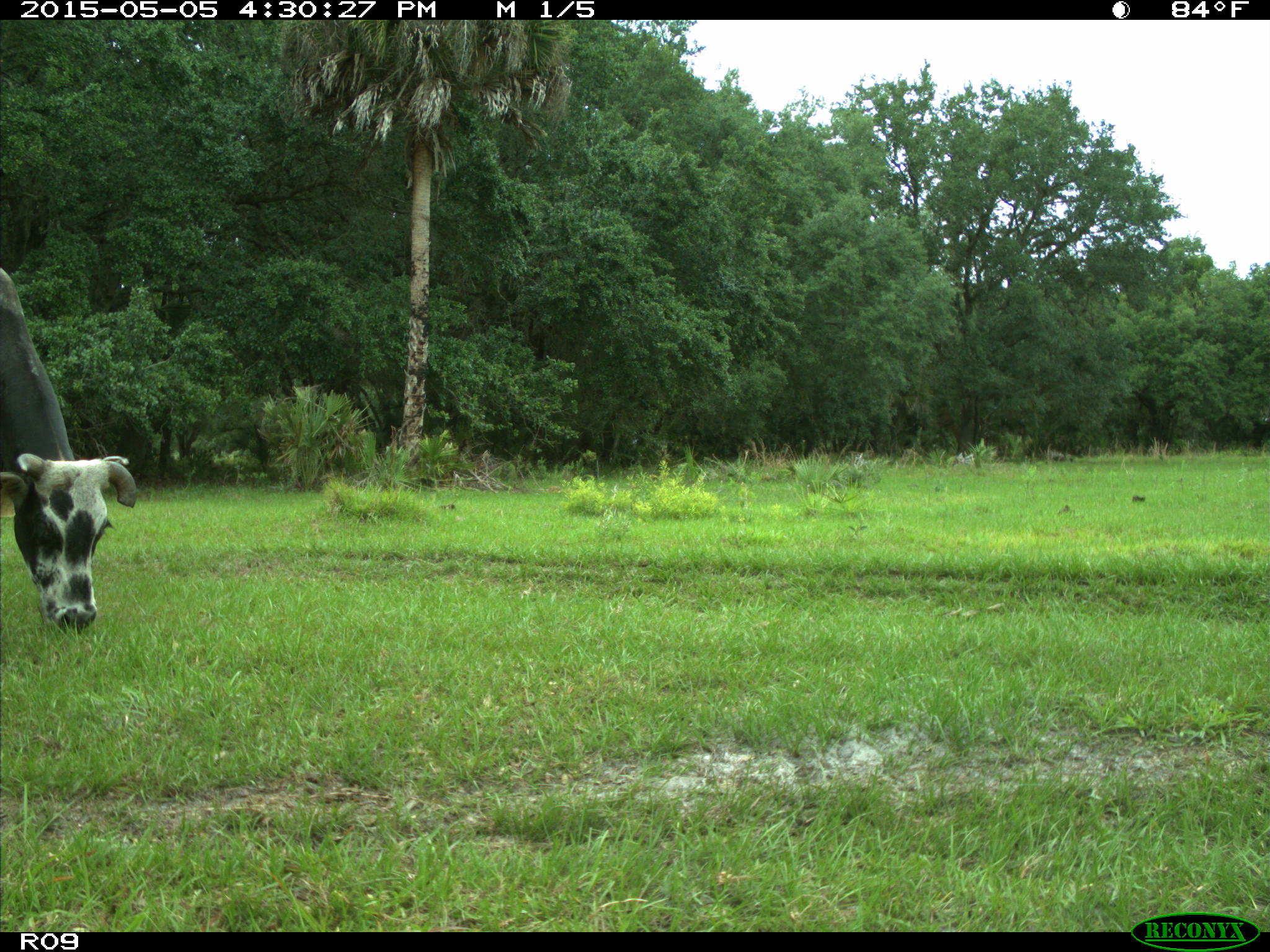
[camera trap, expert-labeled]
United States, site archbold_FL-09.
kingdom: Animalia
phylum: Chordata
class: Mammalia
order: Artiodactyla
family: Bovidae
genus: Bos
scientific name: Bos taurus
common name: domestic cow